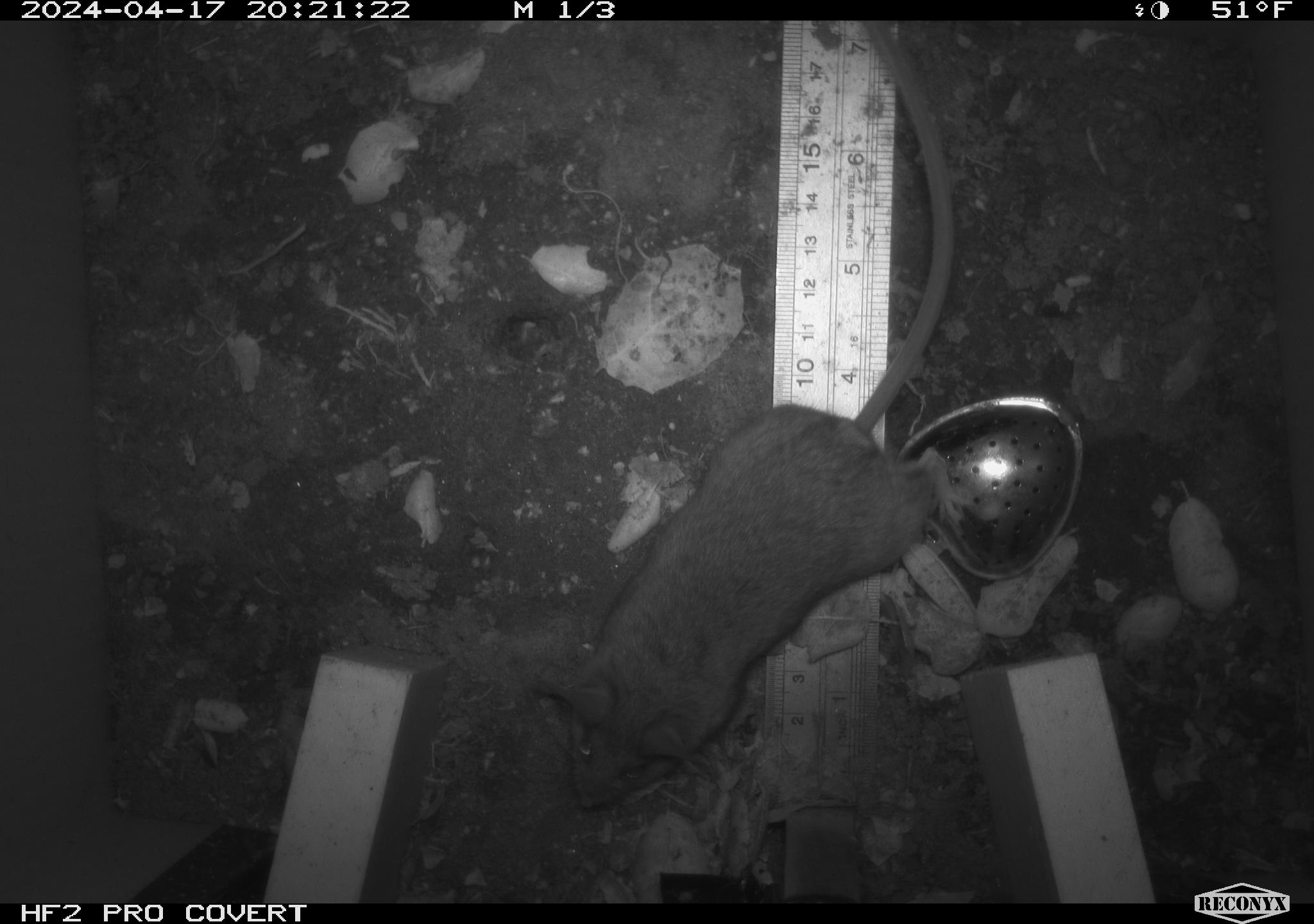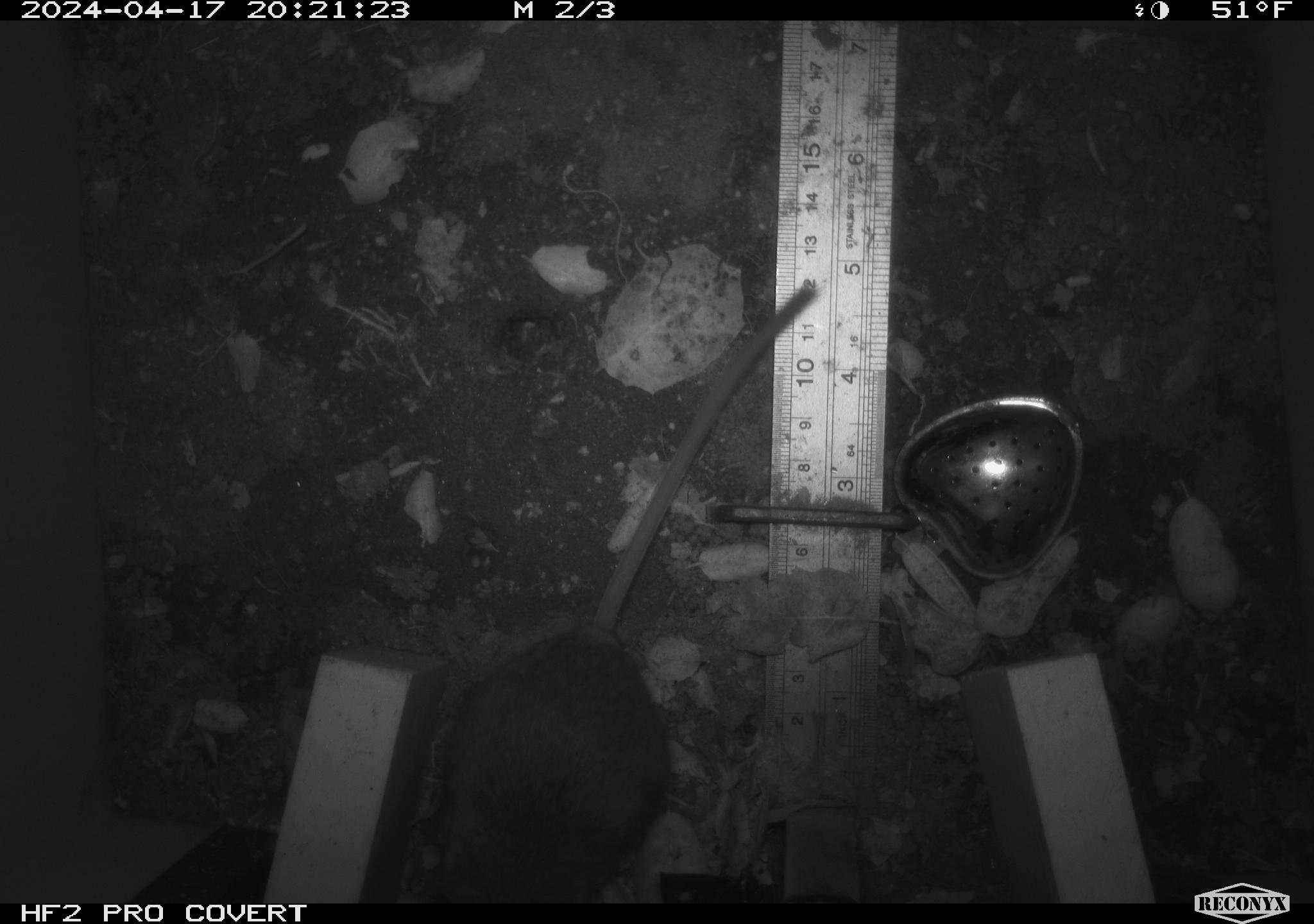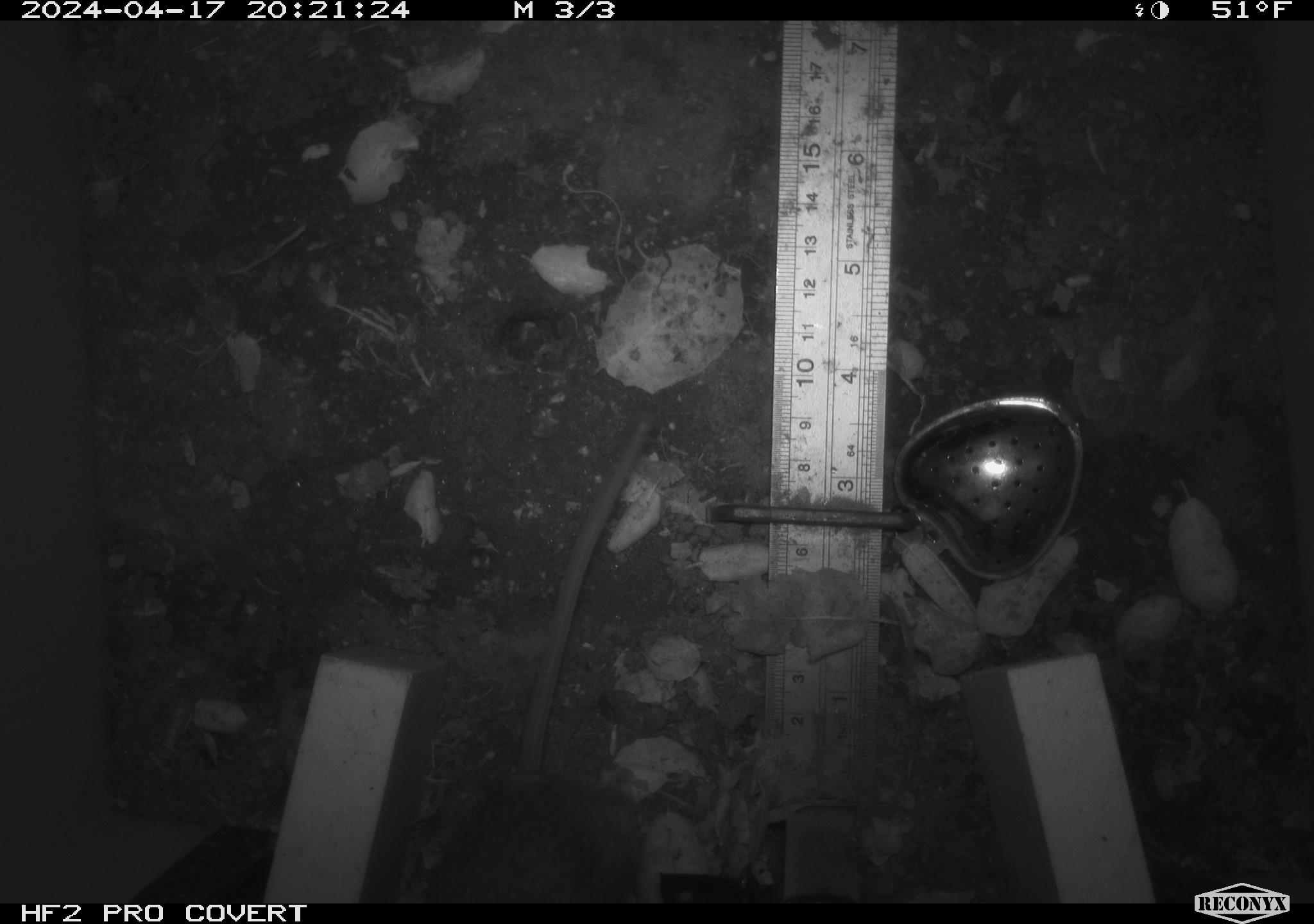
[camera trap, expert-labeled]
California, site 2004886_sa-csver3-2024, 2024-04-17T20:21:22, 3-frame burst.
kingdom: Animalia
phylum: Chordata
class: Mammalia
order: Rodentia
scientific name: Rodentia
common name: rodent